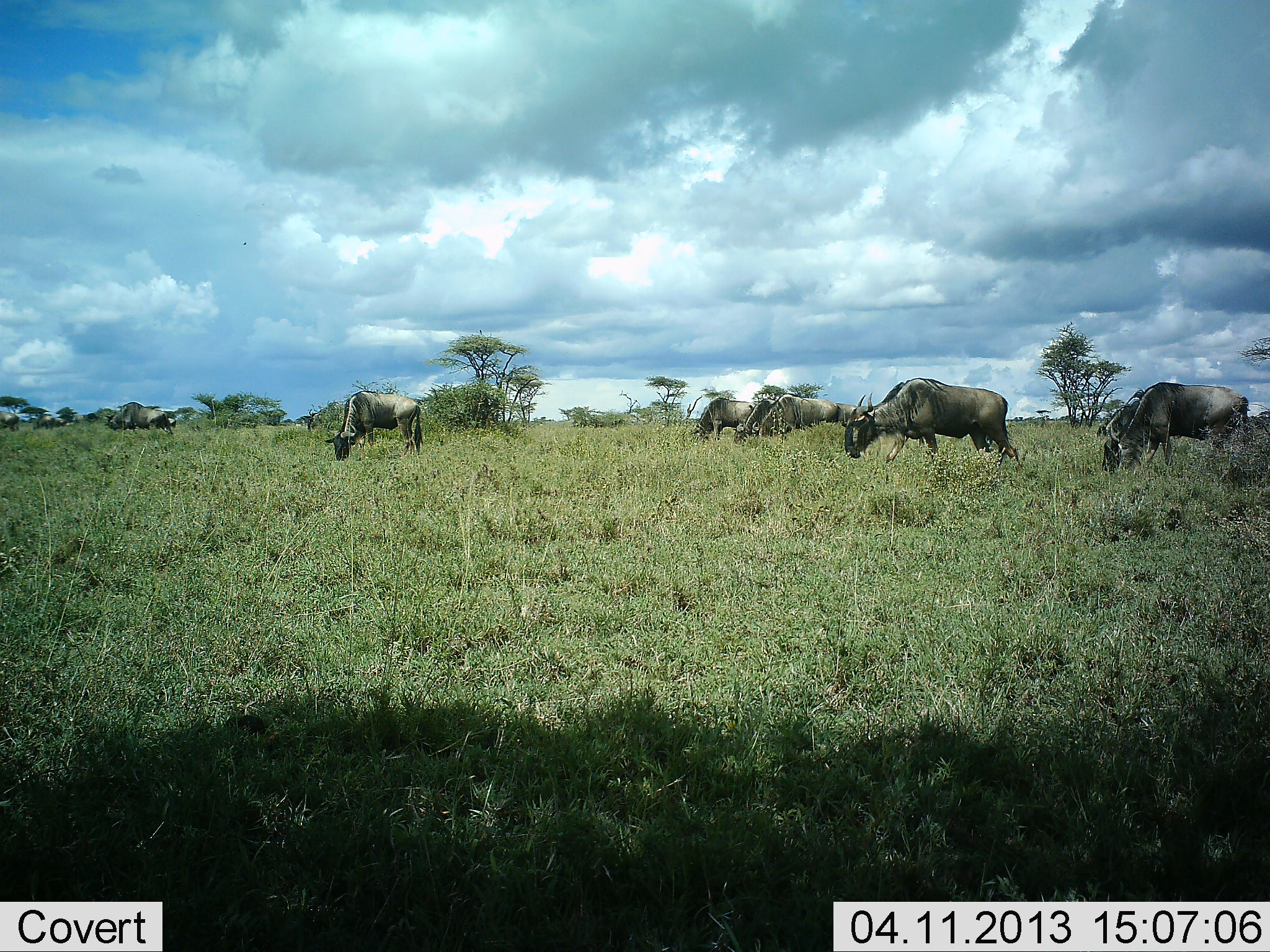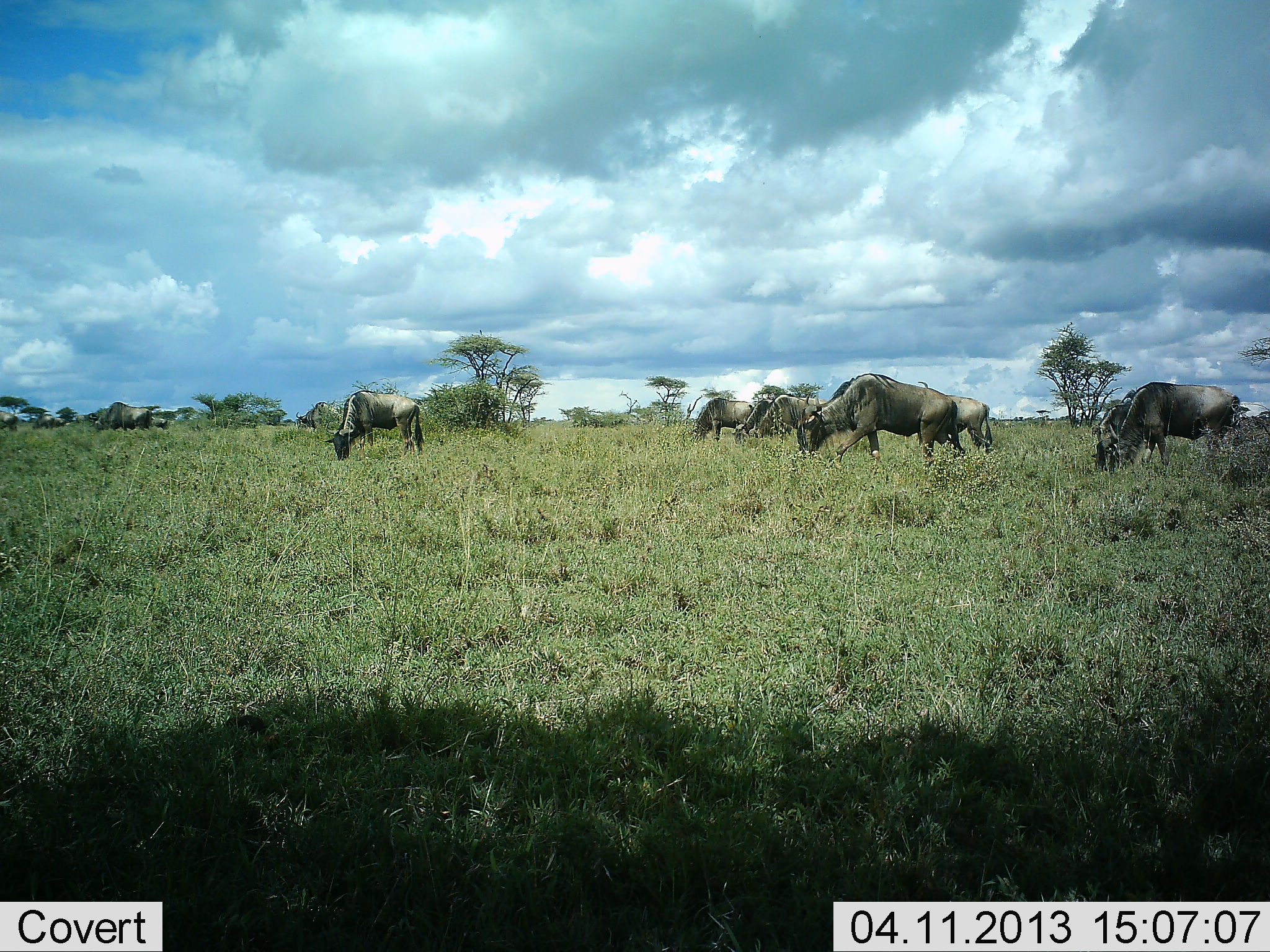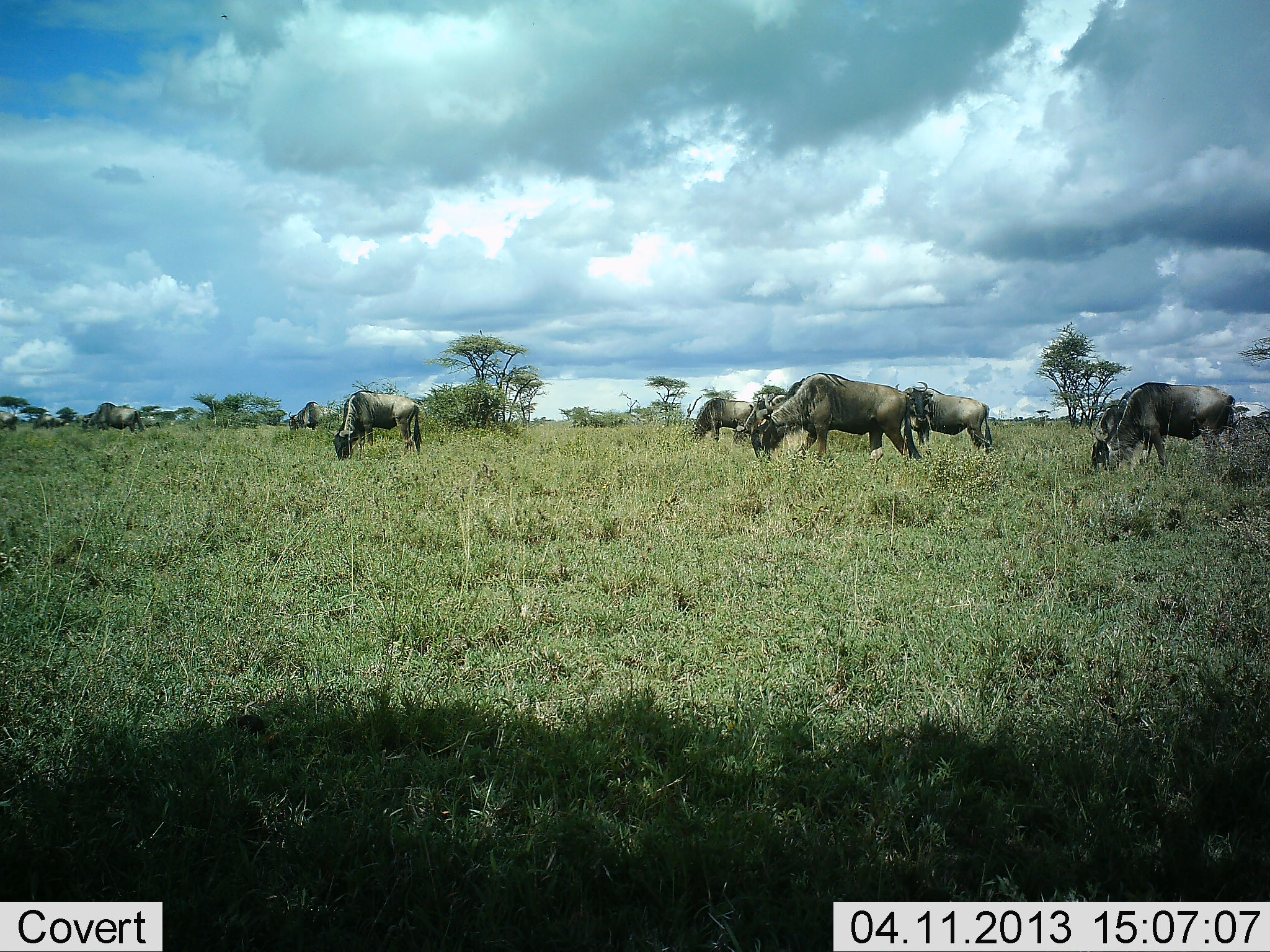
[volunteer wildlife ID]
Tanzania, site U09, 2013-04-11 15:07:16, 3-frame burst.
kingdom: Animalia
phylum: Chordata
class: Mammalia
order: Artiodactyla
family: Bovidae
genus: Connochaetes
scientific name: Connochaetes taurinus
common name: blue wildebeest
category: wildebeest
Wildebeest (blue wildebeest) (Connochaetes taurinus), count 10. Behavior (volunteer vote fractions): standing 34%, resting 3%, moving 54%, interacting 0%. Young present (vote fraction): 0%. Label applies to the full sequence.